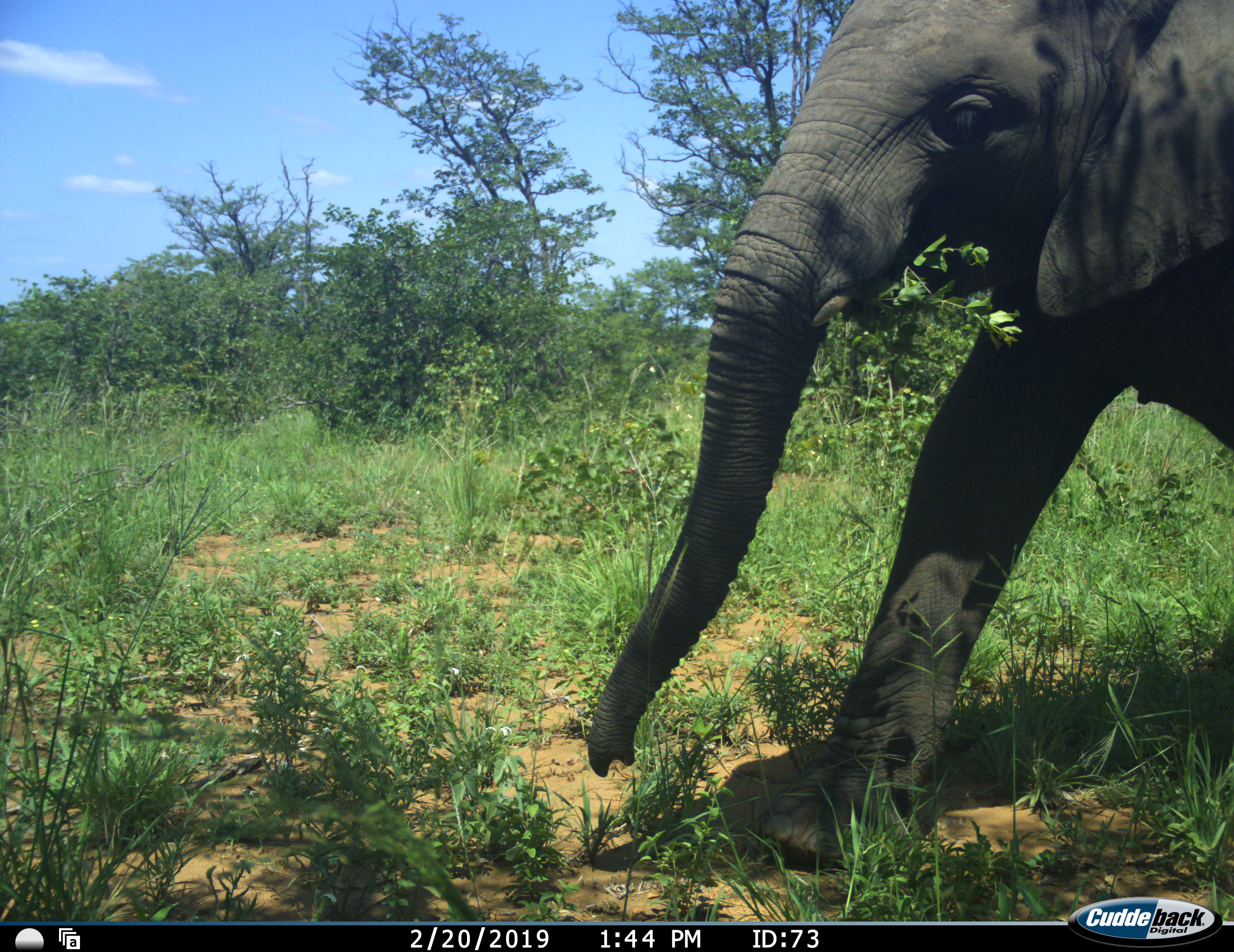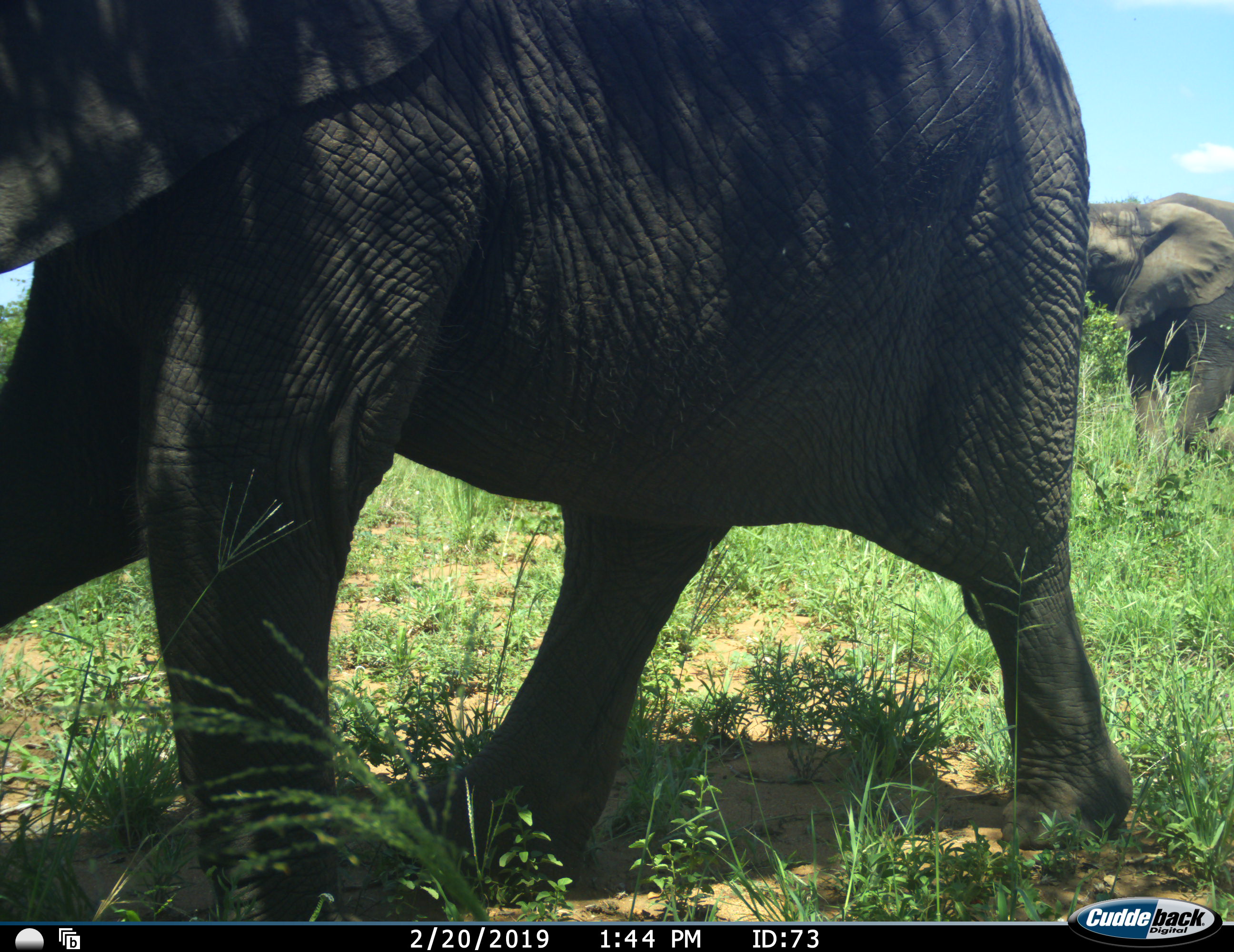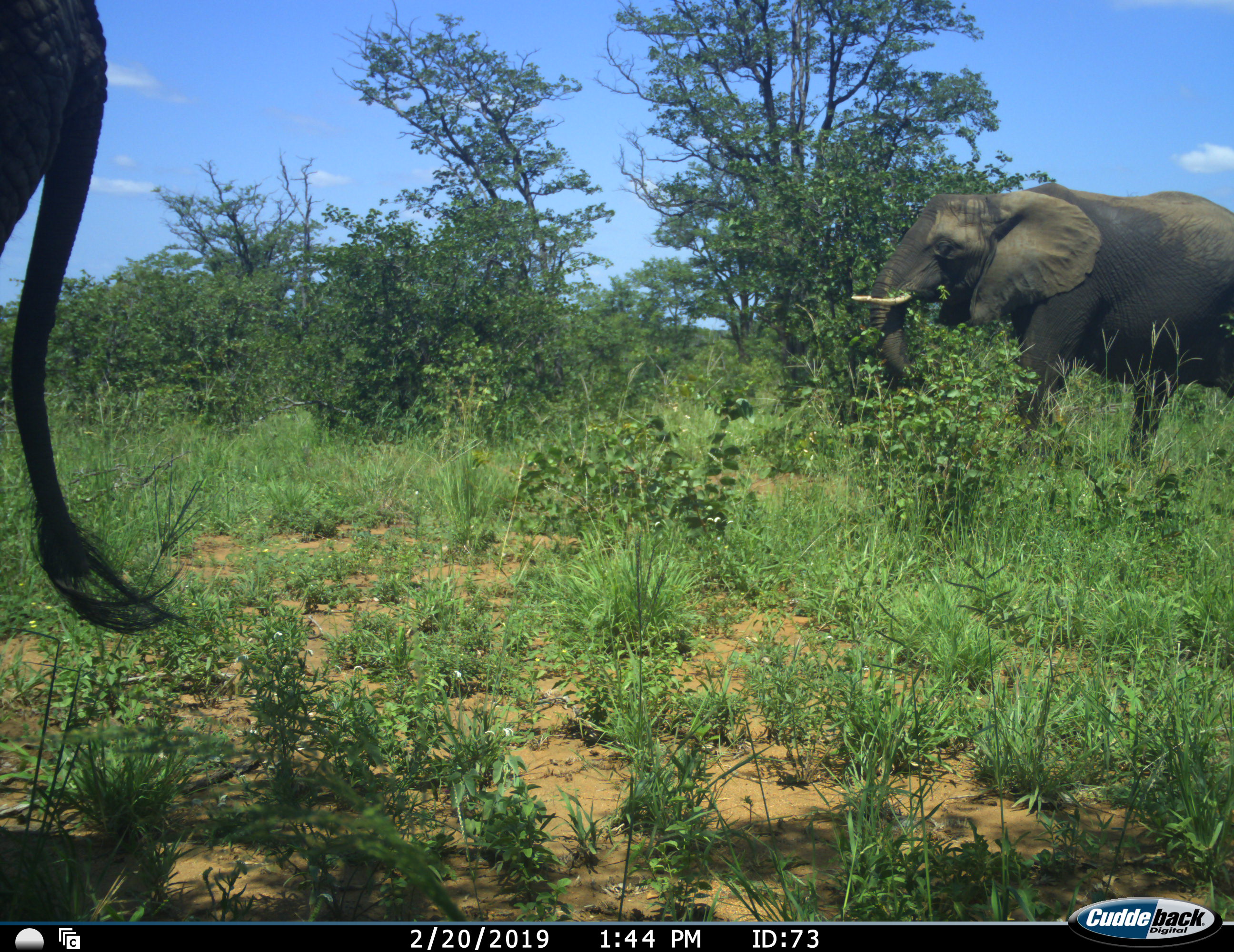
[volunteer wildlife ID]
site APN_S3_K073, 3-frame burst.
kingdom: Animalia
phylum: Chordata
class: Mammalia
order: Proboscidea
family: Elephantidae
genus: Loxodonta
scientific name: Loxodonta africana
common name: african bush elephant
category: elephant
Elephant (african bush elephant) (Loxodonta africana), count 2. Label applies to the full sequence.